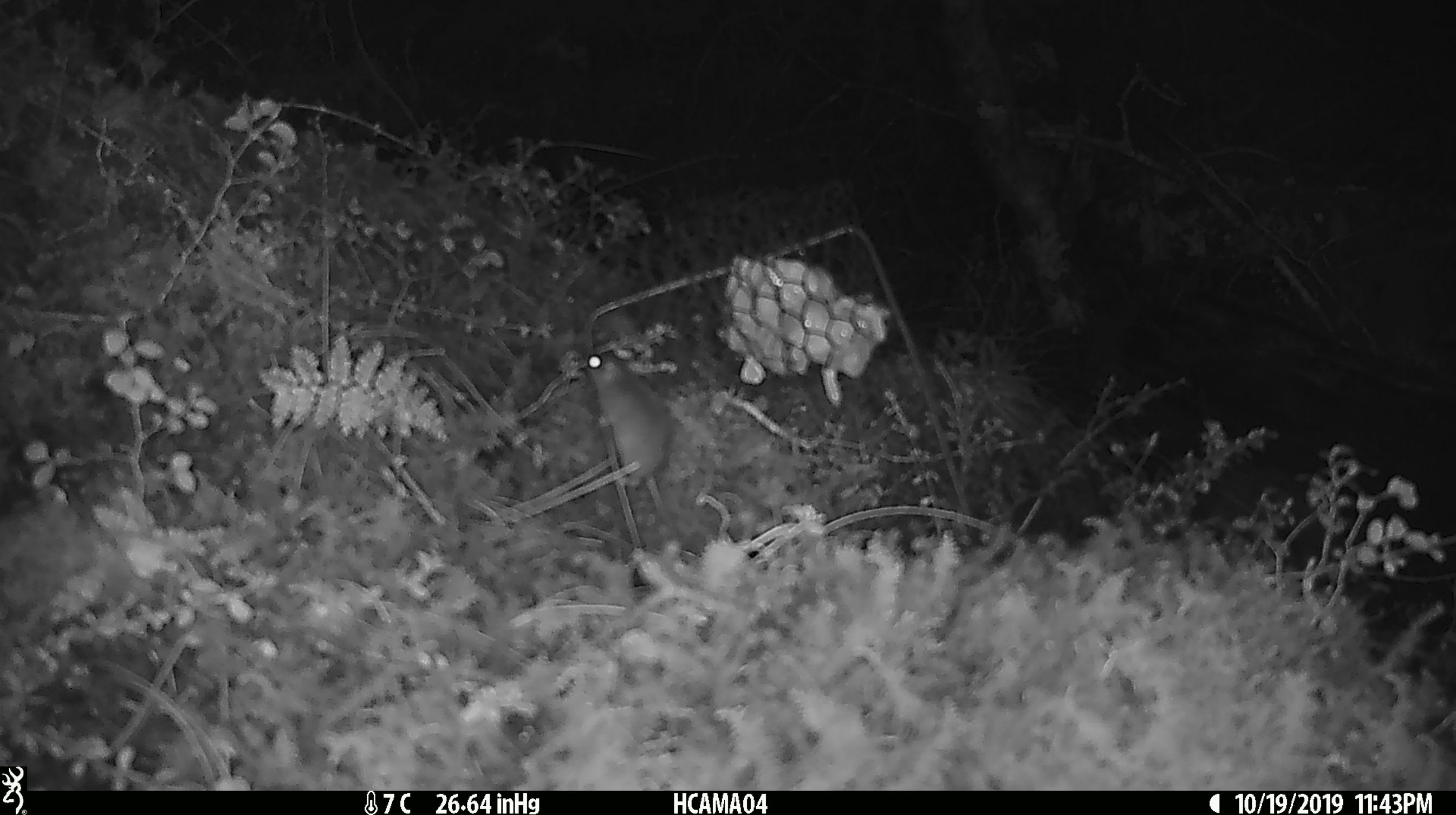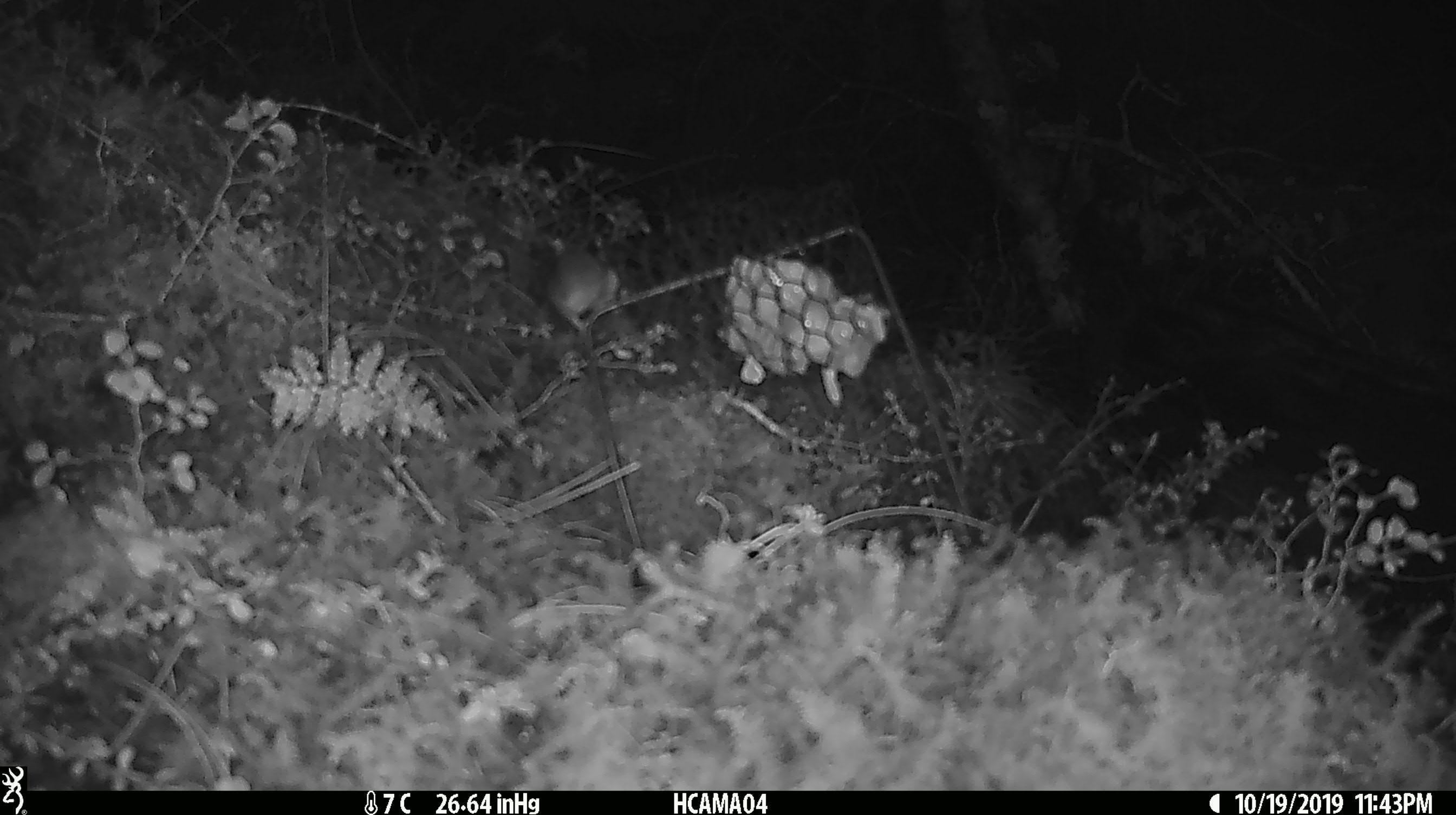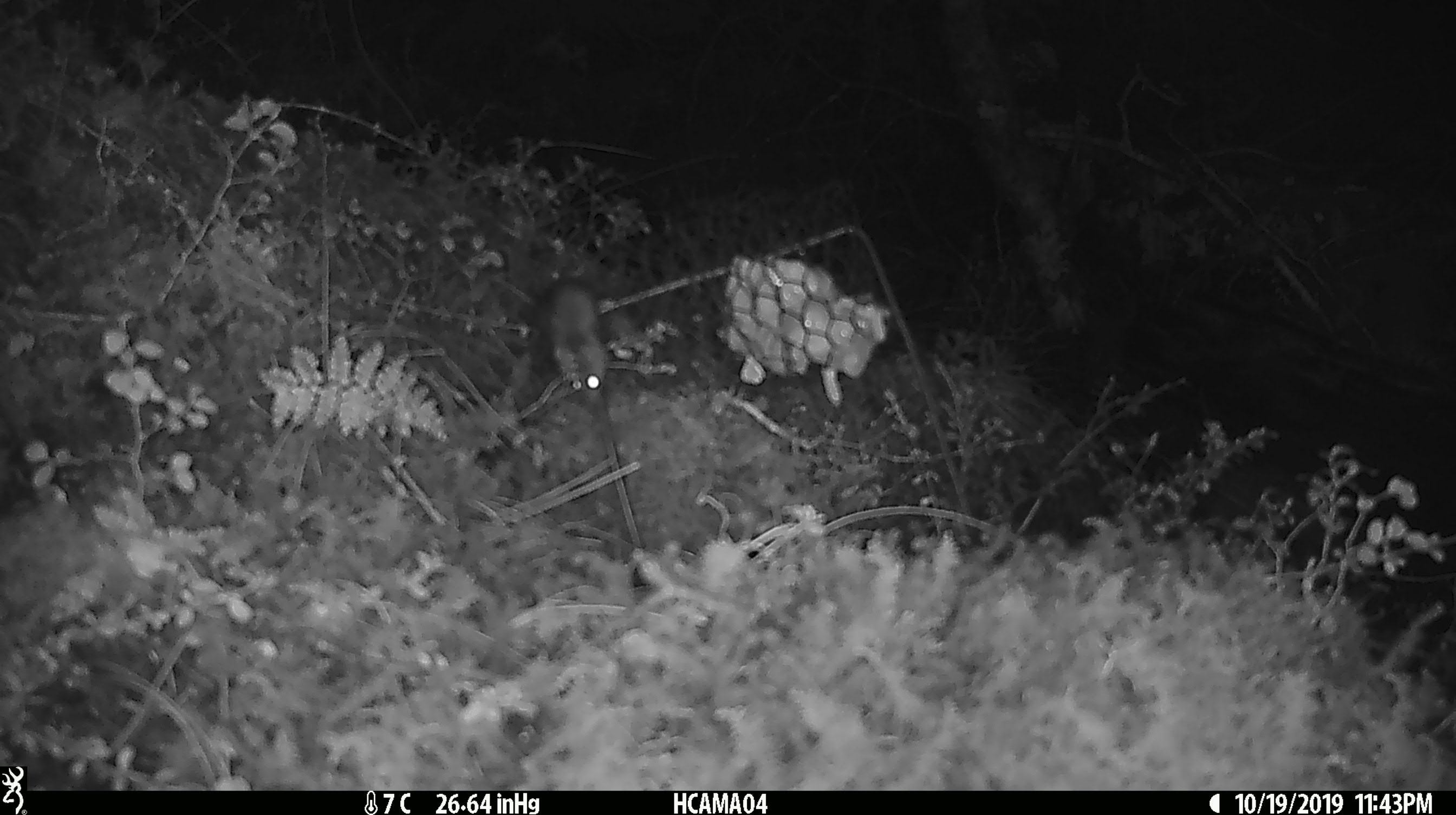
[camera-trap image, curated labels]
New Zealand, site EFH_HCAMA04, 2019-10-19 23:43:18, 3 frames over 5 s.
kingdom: Animalia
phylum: Chordata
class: Mammalia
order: Rodentia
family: Muridae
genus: Mus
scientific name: Mus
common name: mouse